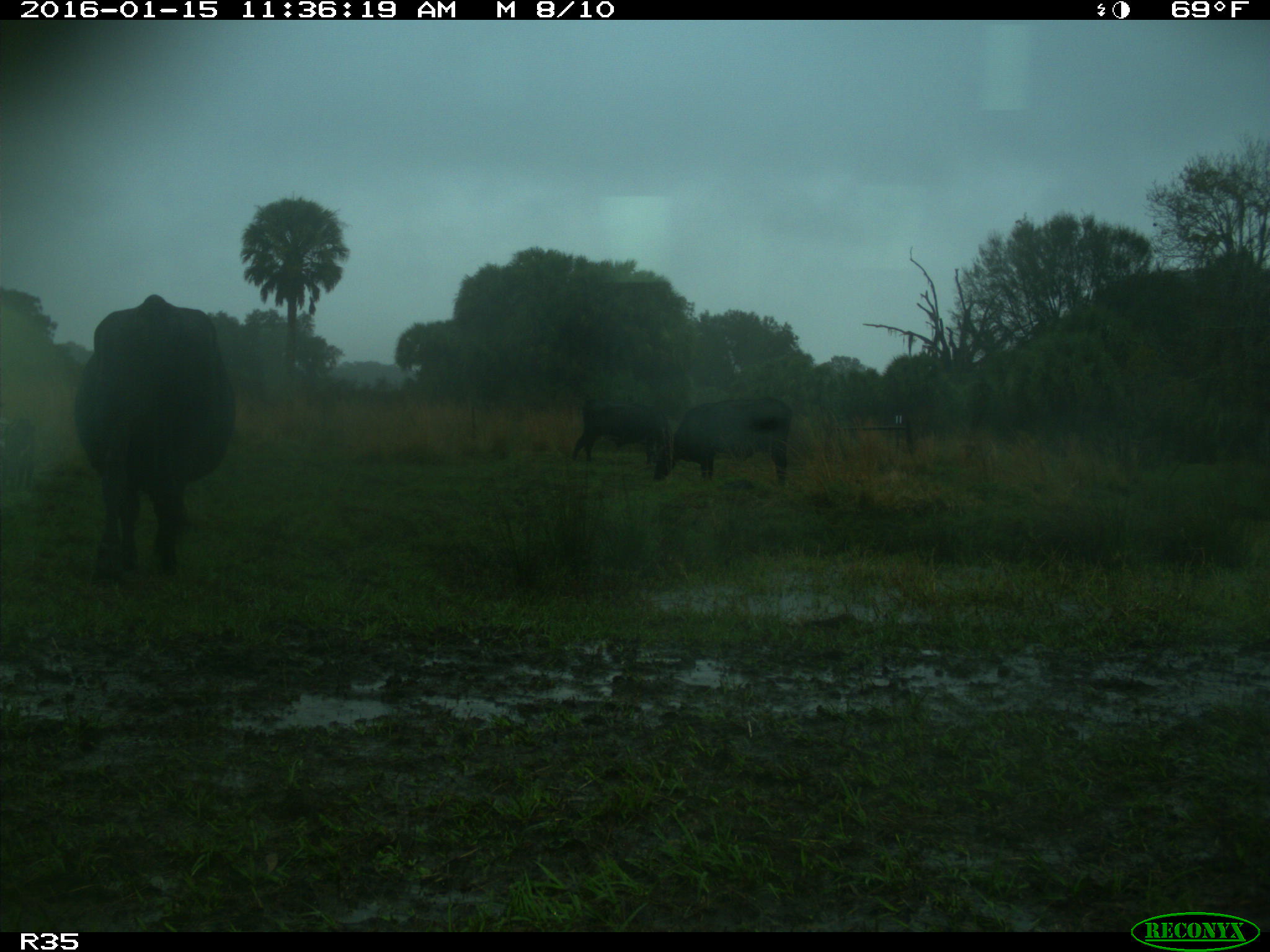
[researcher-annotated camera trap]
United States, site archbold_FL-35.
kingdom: Animalia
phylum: Chordata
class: Mammalia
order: Artiodactyla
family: Bovidae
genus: Bos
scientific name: Bos taurus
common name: domestic cow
Bos taurus (domestic cow).